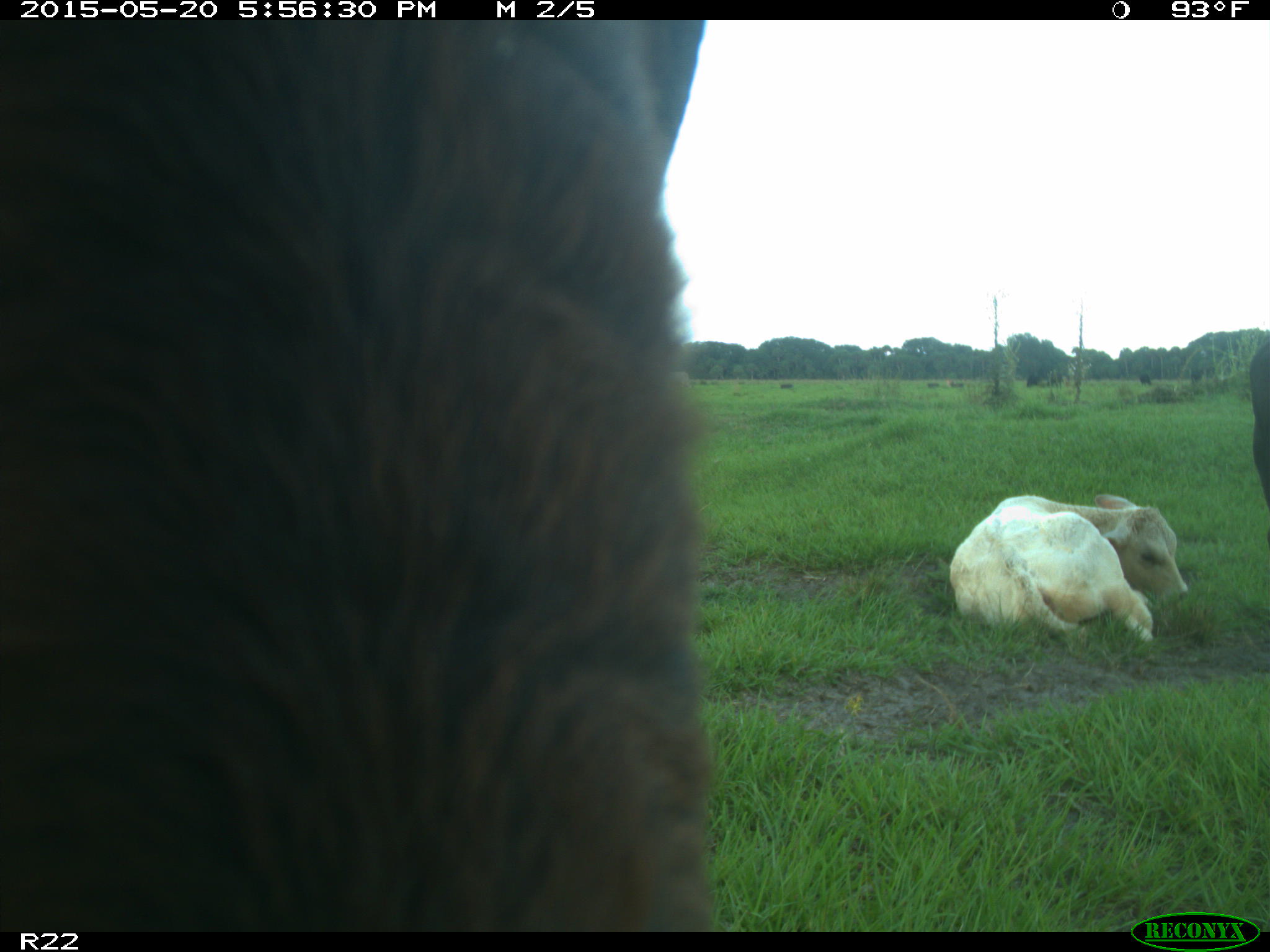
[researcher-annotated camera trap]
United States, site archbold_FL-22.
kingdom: Animalia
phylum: Chordata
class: Mammalia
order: Artiodactyla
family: Bovidae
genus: Bos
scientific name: Bos taurus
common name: domestic cow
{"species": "Bos taurus (domestic cow)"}